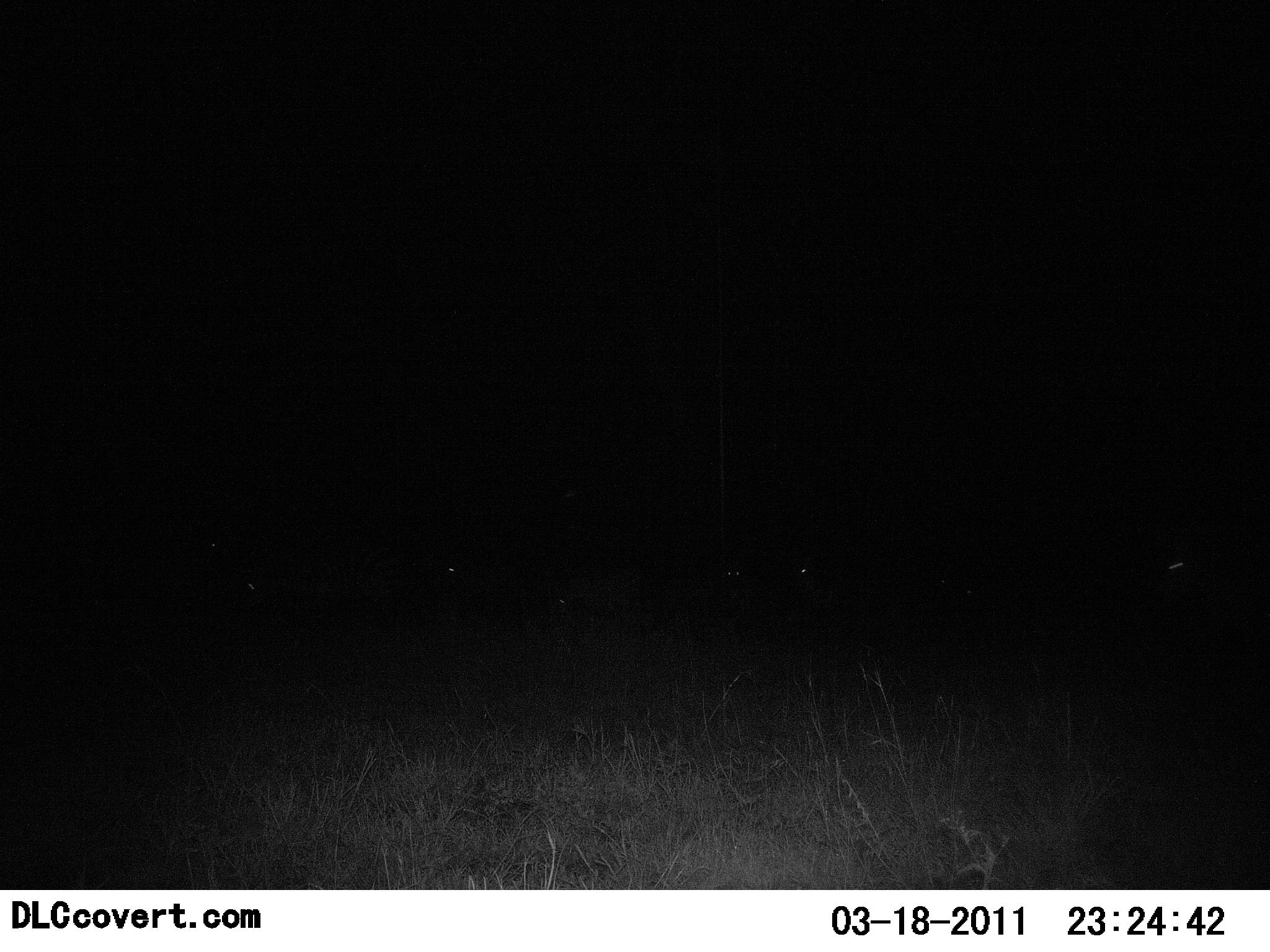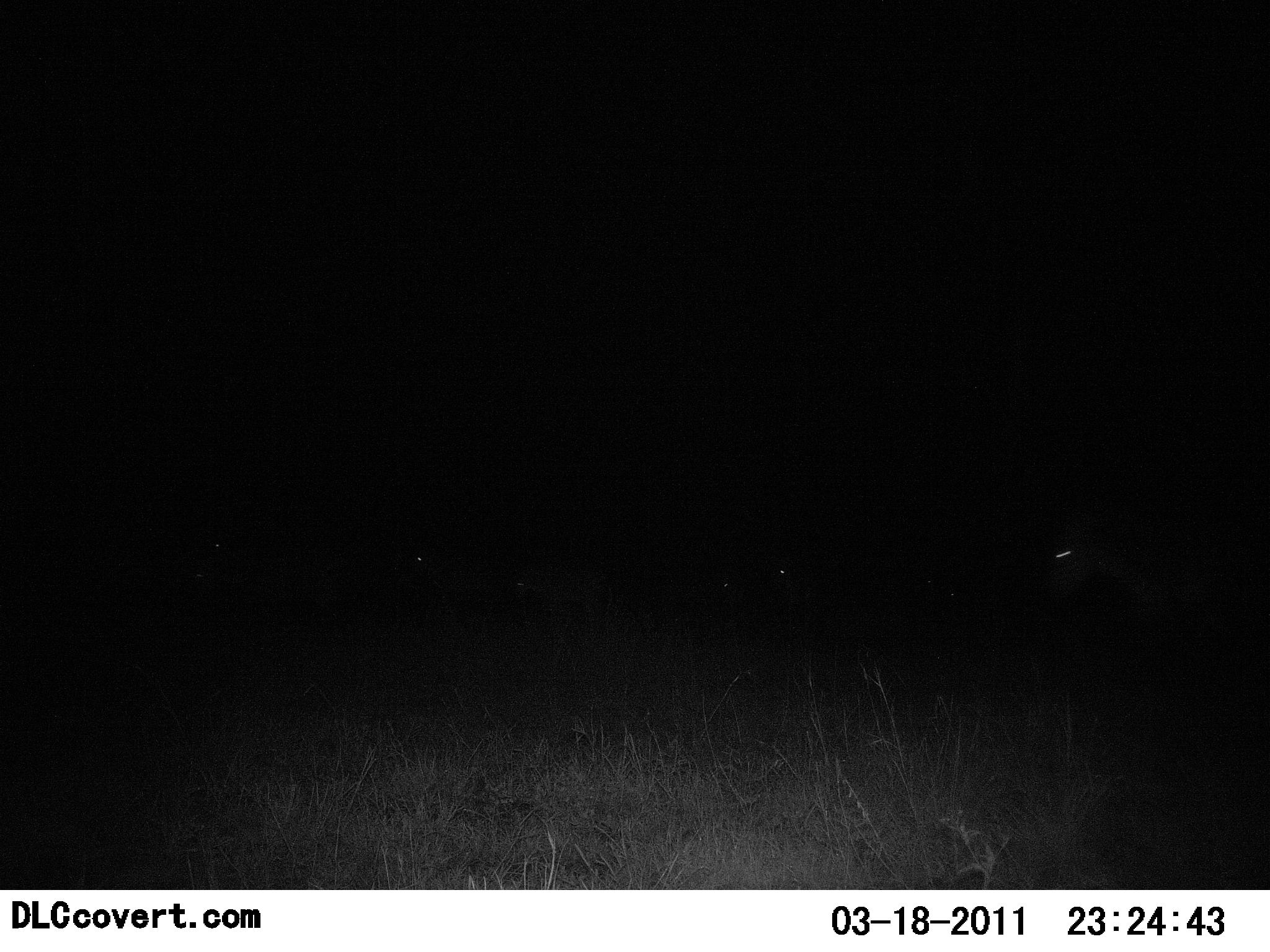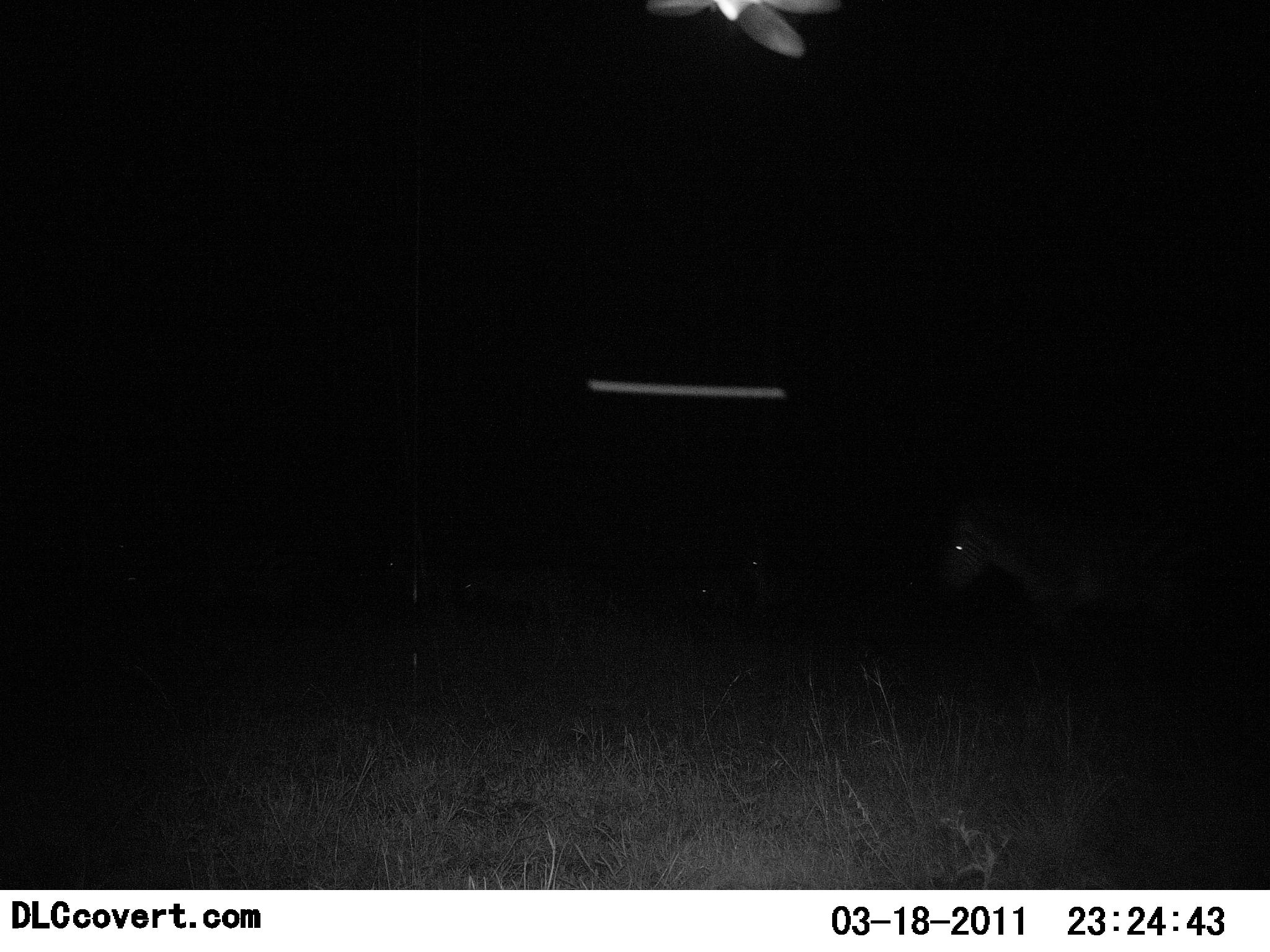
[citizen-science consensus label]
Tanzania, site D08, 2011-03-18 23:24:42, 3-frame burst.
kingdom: Animalia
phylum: Chordata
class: Mammalia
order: Perissodactyla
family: Equidae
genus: Equus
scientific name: Equus quagga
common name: plains zebra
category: zebra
Zebra (plains zebra) (Equus quagga), count 5. Behavior (volunteer vote fractions): standing 0%, resting 0%, moving 100%, interacting 0%. Young present (vote fraction): 0%. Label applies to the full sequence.